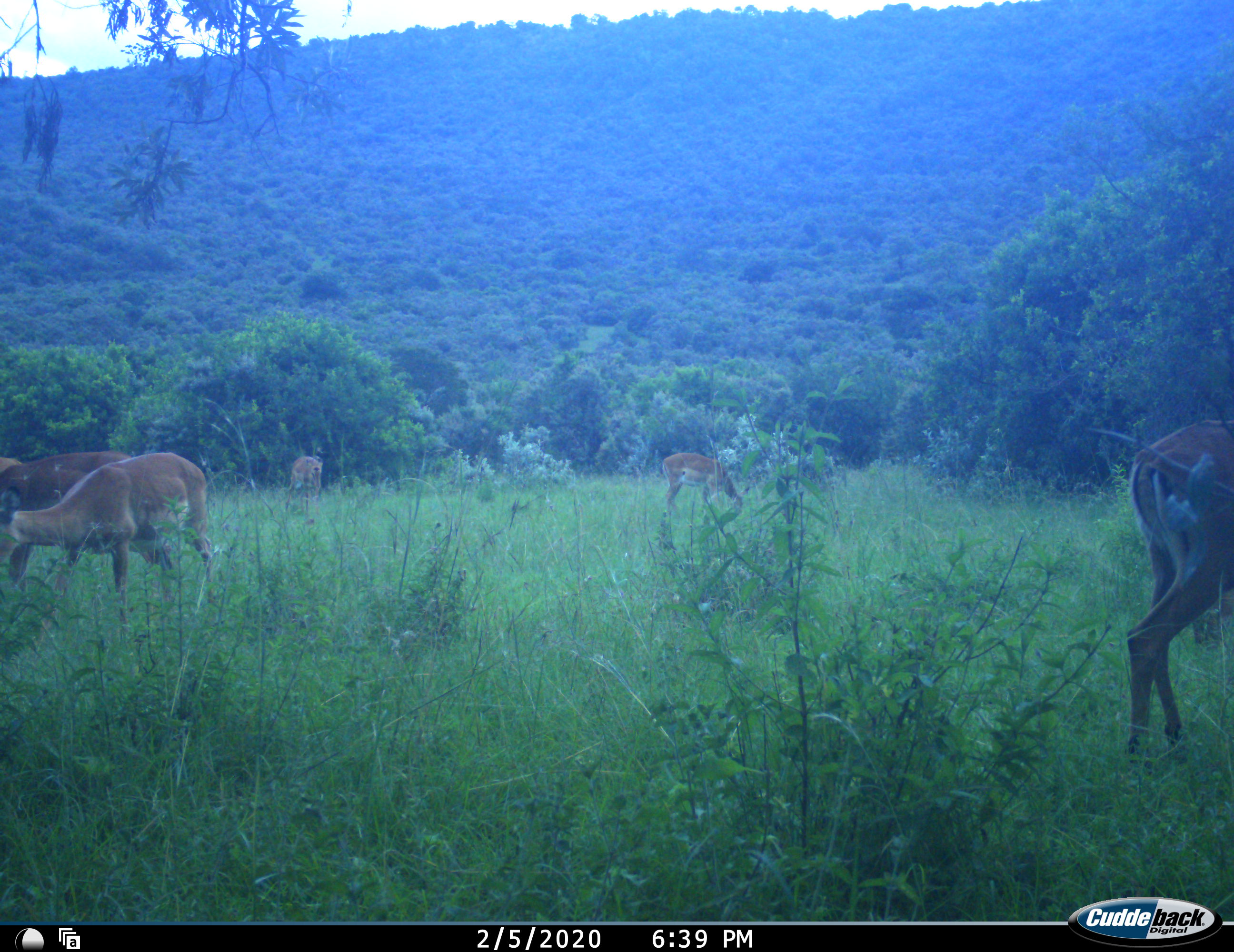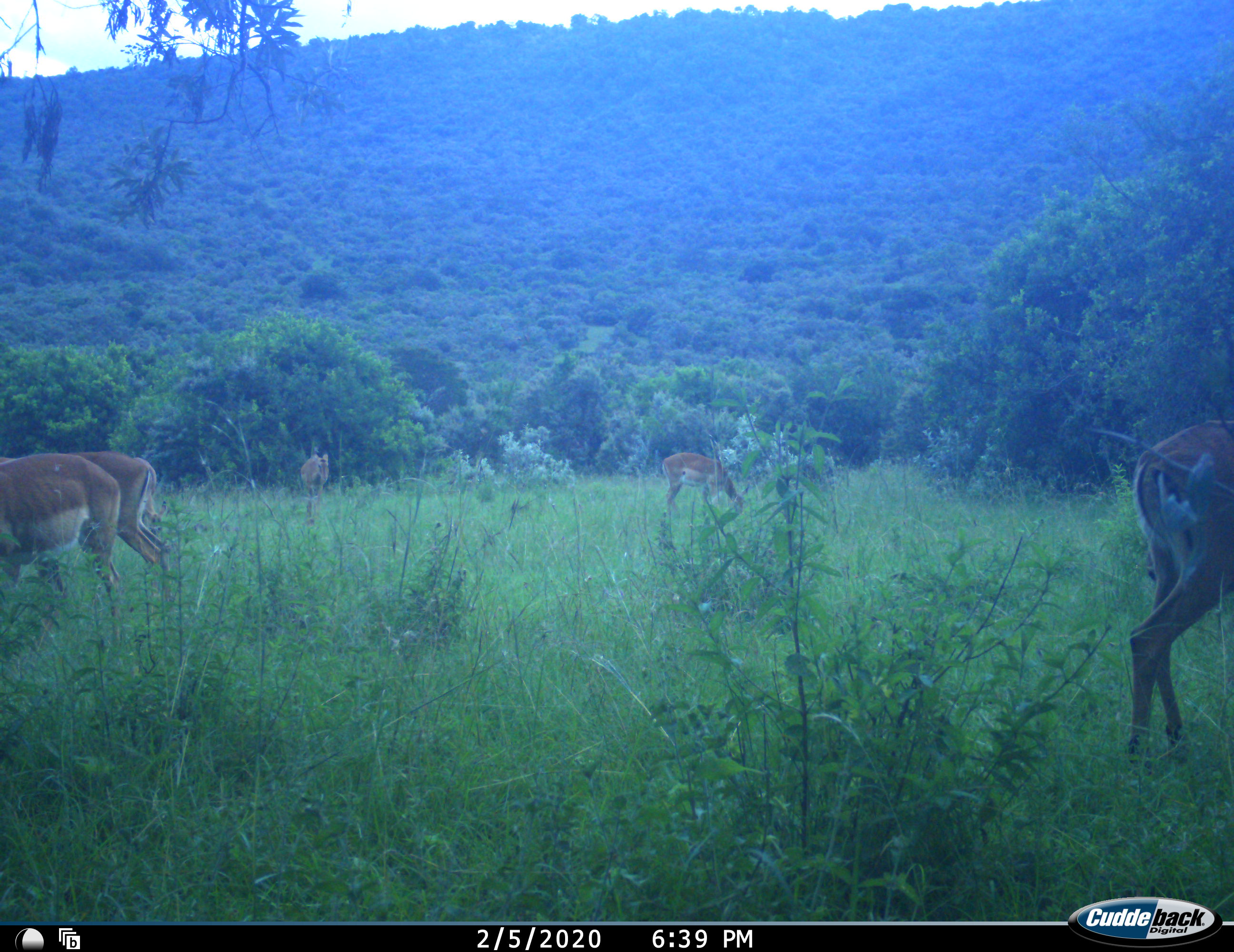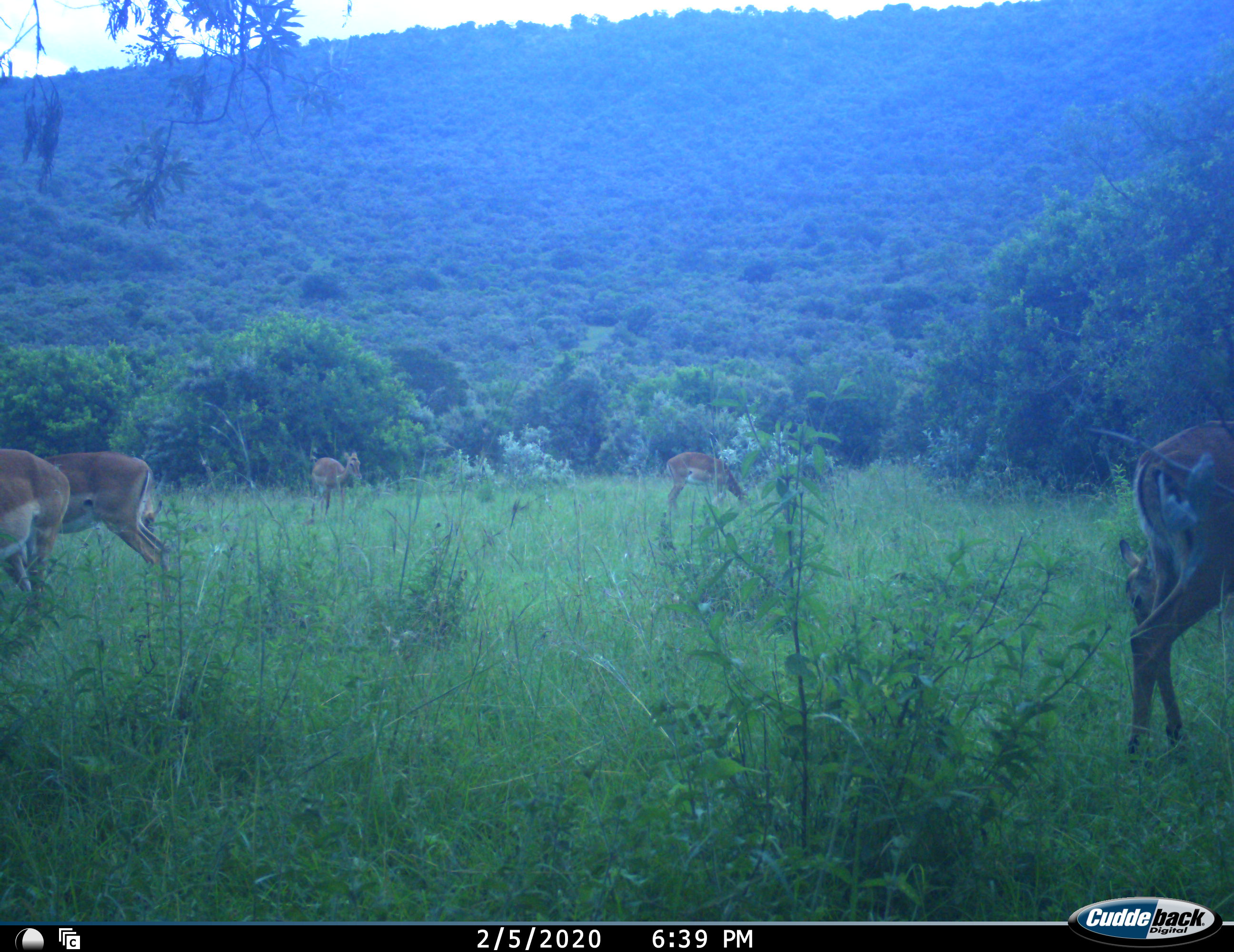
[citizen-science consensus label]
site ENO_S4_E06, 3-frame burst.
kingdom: Animalia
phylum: Chordata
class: Mammalia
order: Artiodactyla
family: Bovidae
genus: Aepyceros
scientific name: Aepyceros melampus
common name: impala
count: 6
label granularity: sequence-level